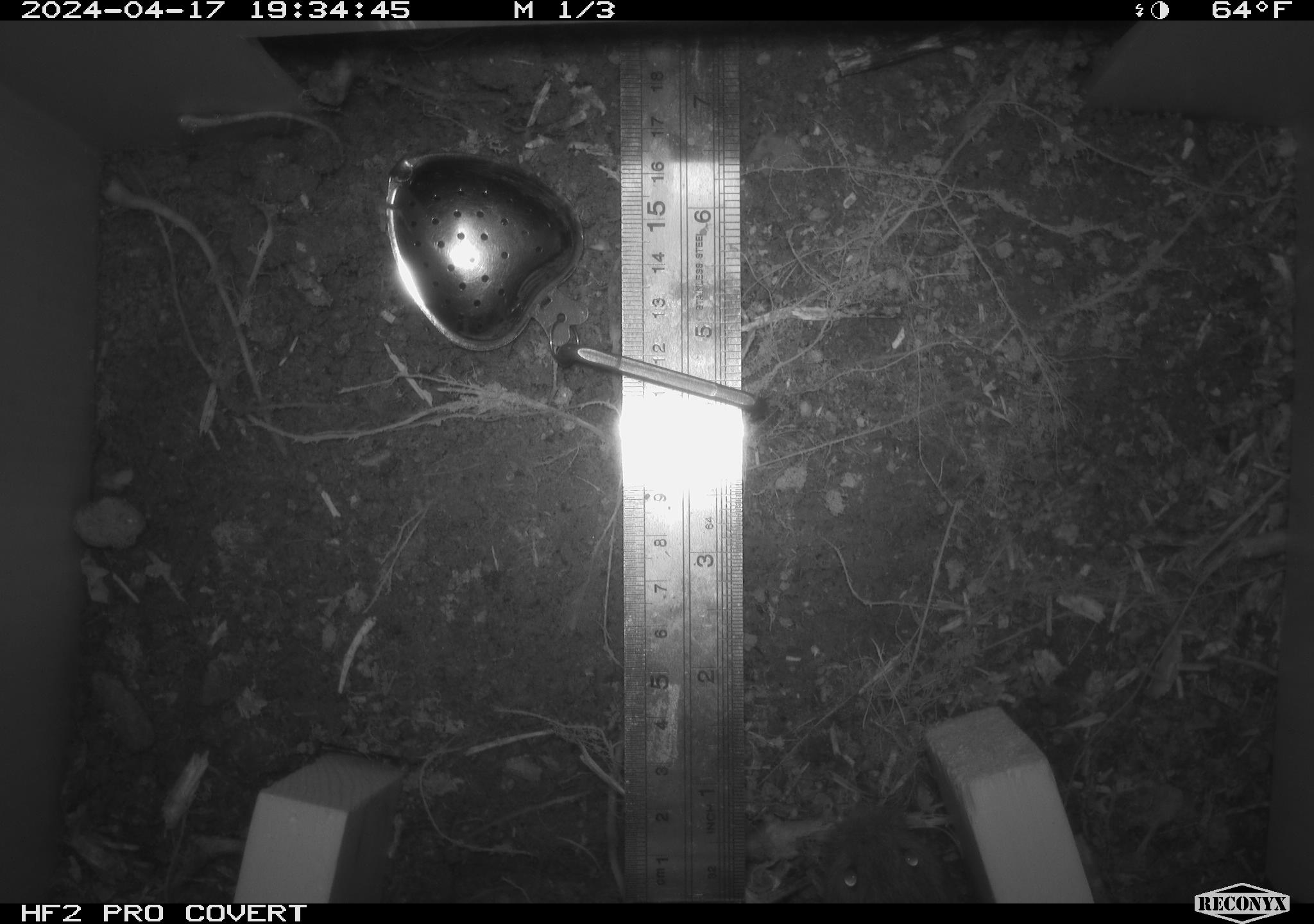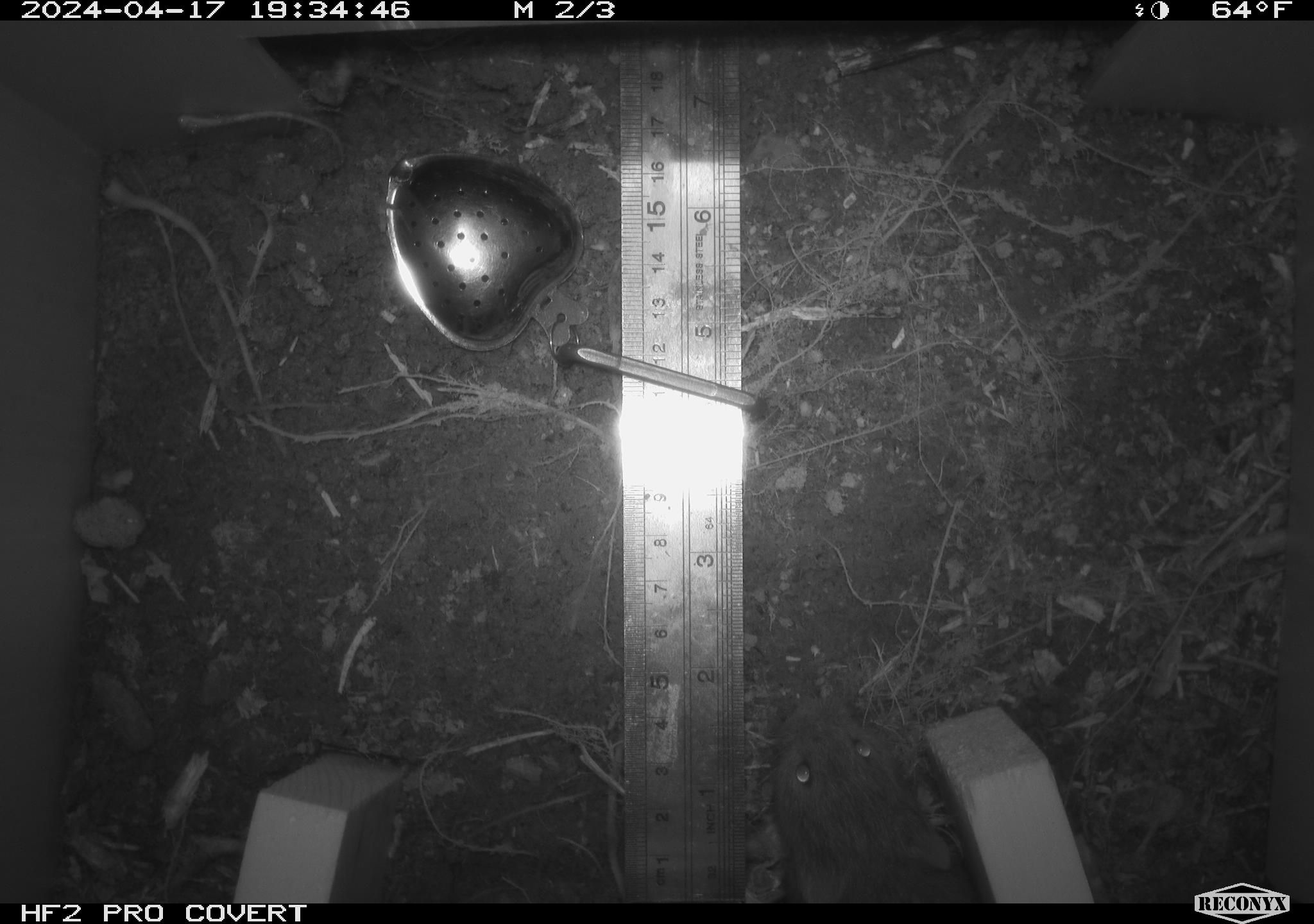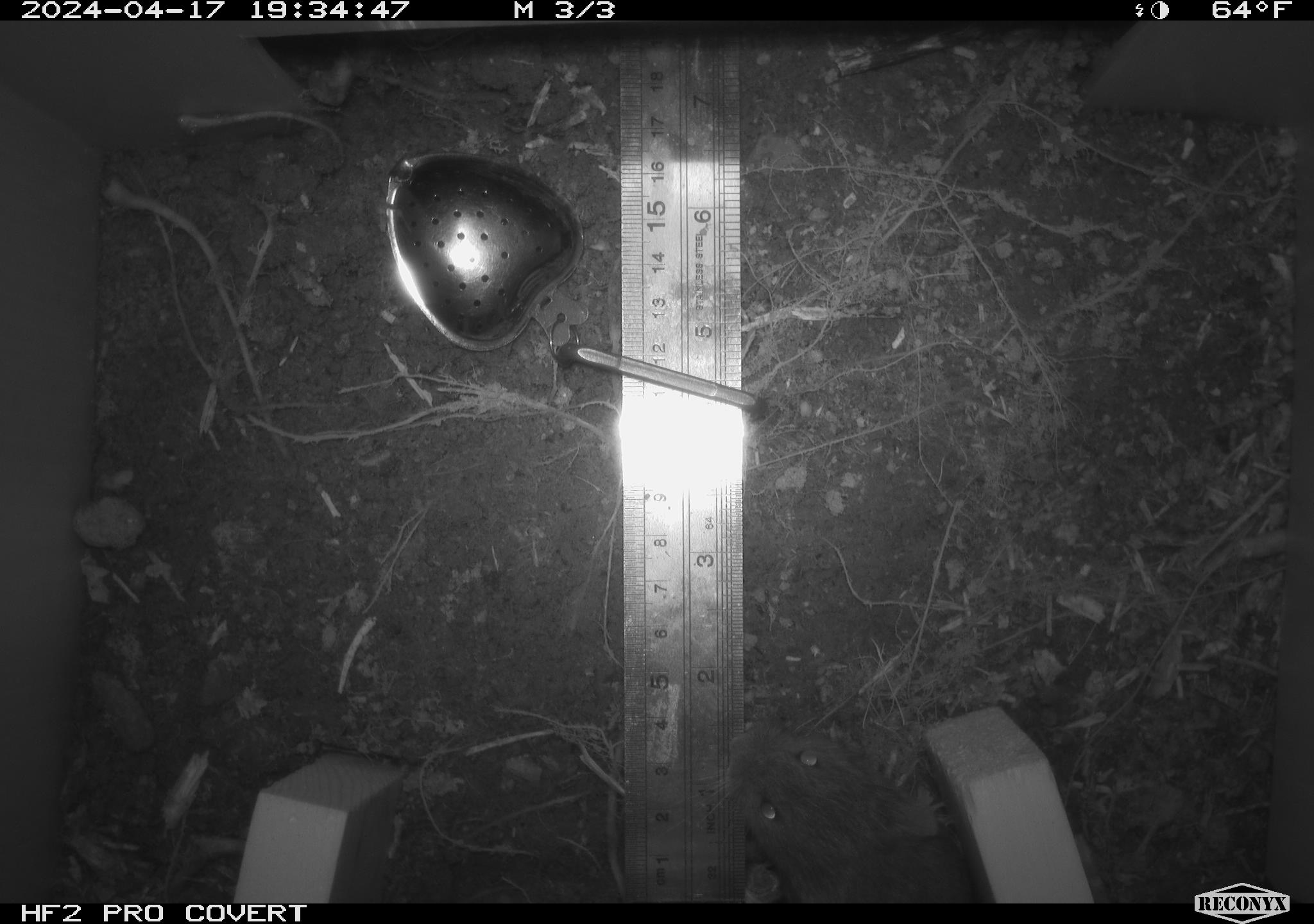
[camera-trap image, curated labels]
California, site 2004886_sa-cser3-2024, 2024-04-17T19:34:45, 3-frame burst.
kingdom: Animalia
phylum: Chordata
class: Mammalia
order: Rodentia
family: Cricetidae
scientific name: Cricetidae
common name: hamsters, voles, lemmings, and allies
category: cricetidae family